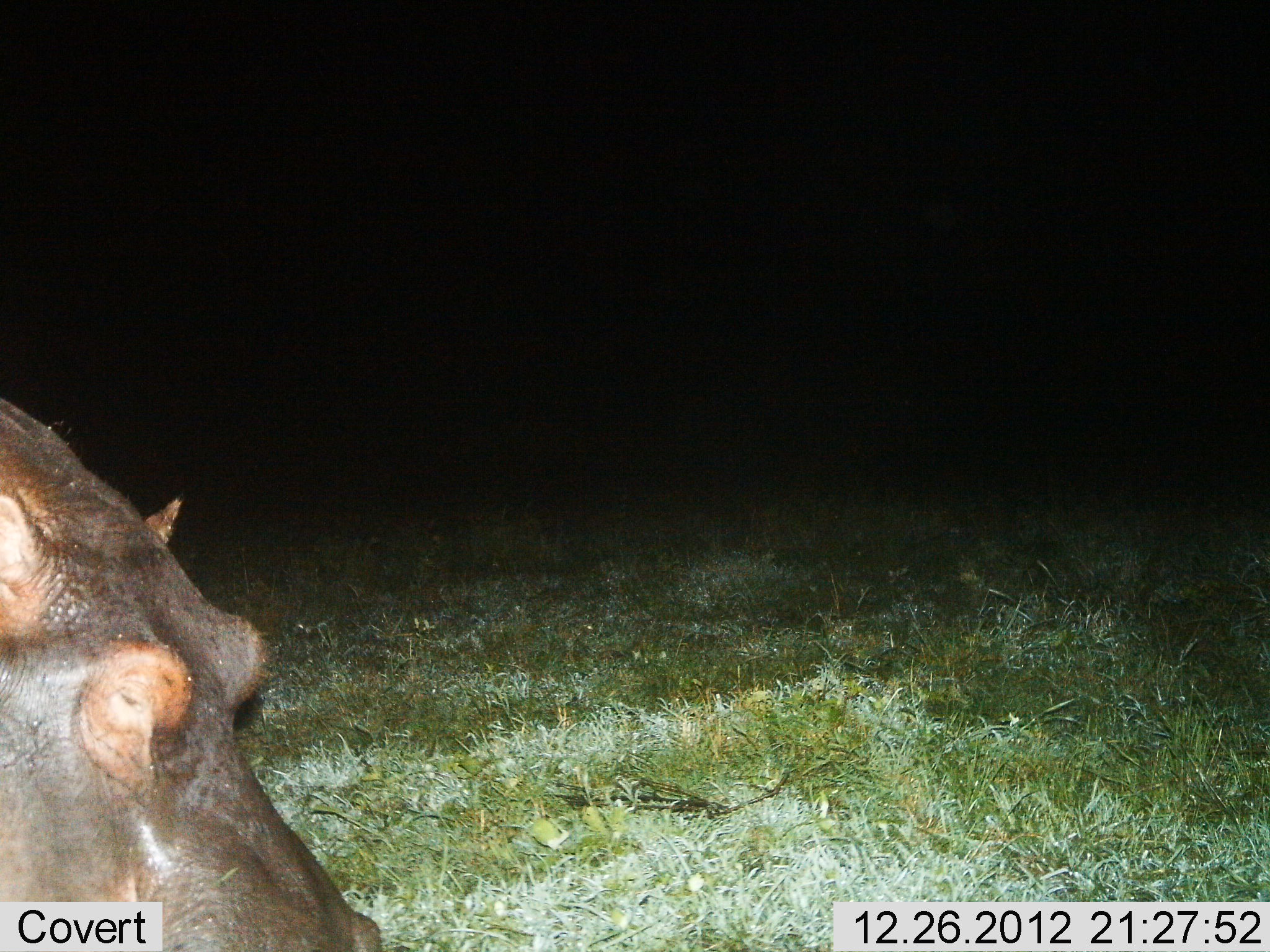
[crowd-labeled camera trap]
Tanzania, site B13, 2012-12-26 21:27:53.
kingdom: Animalia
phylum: Chordata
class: Mammalia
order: Artiodactyla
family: Hippopotamidae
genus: Hippopotamus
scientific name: Hippopotamus amphibius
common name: hippopotamus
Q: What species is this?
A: Hippopotamus (Hippopotamus amphibius).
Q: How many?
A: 1.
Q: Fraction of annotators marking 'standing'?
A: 52%.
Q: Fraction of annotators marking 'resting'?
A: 0%.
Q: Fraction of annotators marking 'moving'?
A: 20%.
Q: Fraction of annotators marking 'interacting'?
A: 0%.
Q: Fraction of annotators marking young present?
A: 0%.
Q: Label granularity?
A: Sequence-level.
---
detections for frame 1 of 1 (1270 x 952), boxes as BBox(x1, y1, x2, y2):
animal: BBox(0, 396, 383, 950)